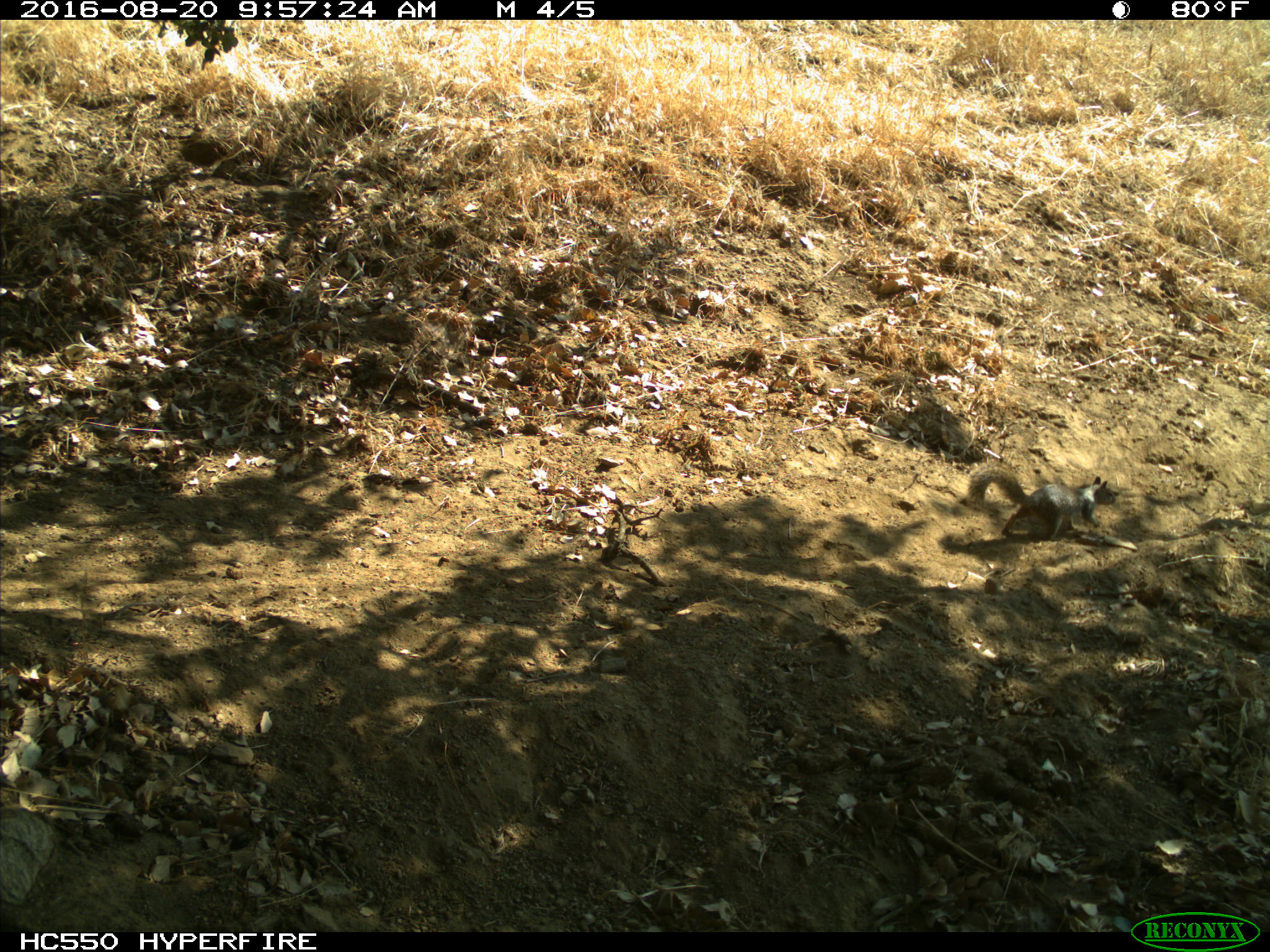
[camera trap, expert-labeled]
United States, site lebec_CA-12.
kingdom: Animalia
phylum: Chordata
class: Mammalia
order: Rodentia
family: Sciuridae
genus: Otospermophilus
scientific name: Otospermophilus beecheyi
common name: california ground squirrel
Otospermophilus beecheyi (california ground squirrel).